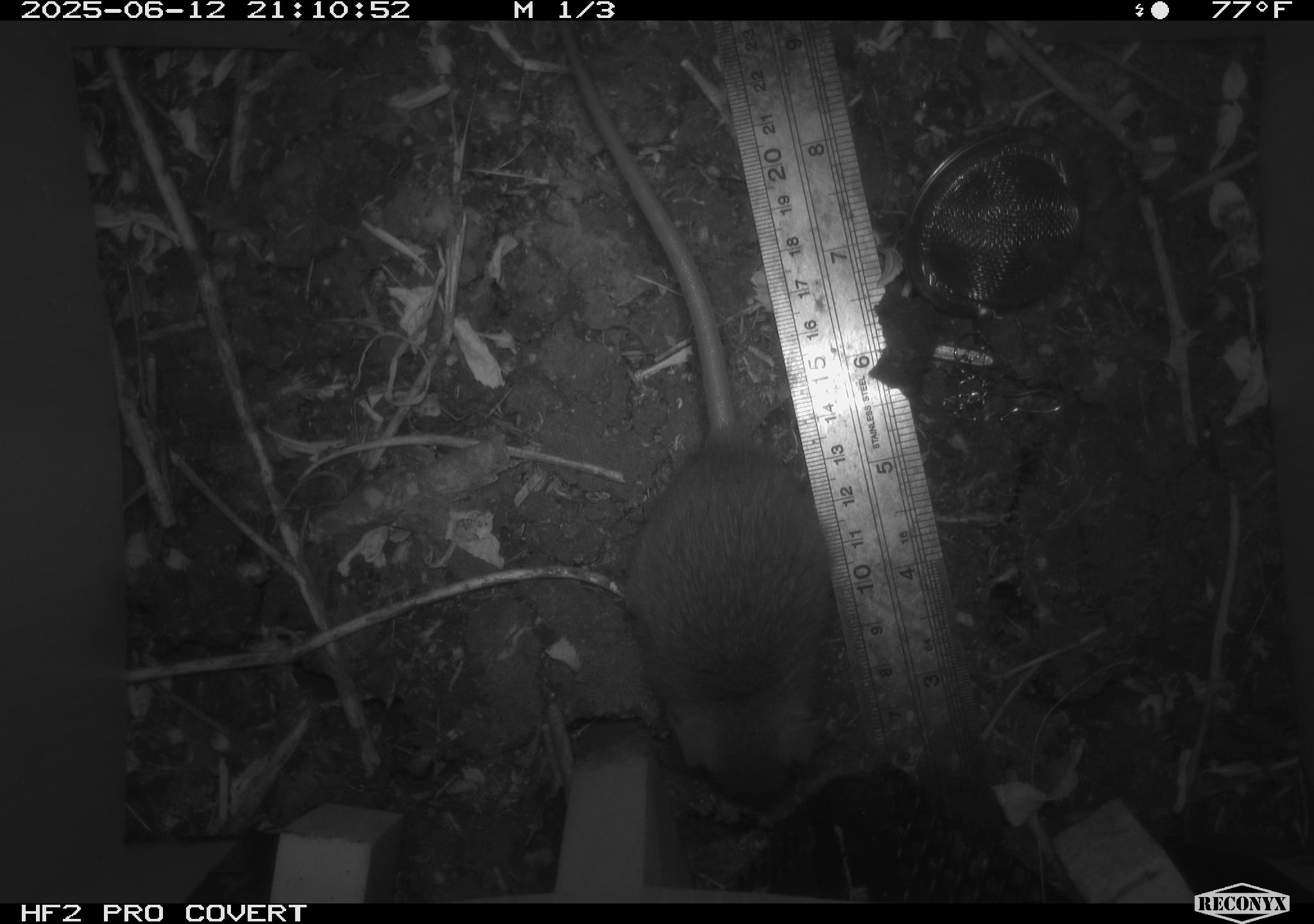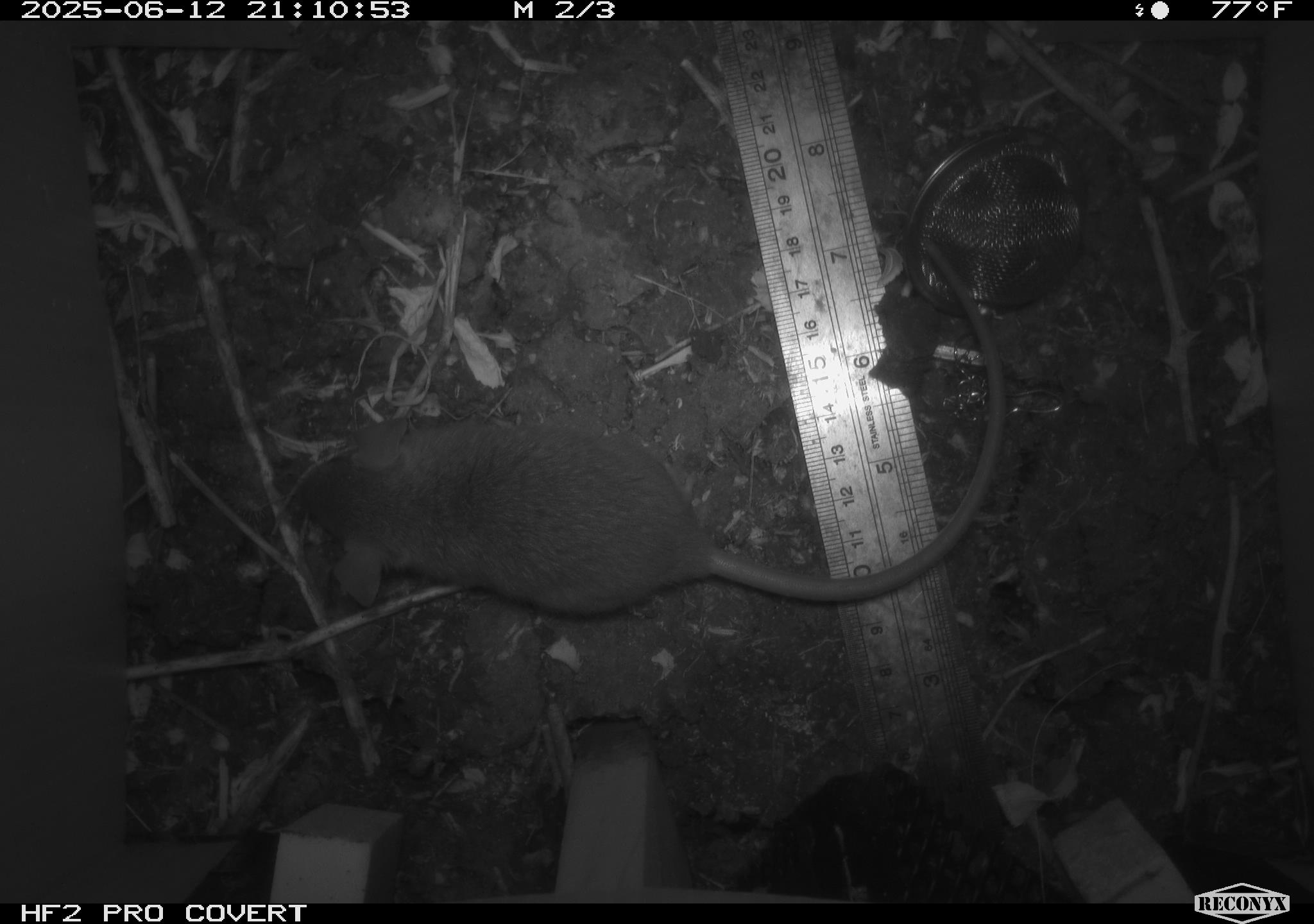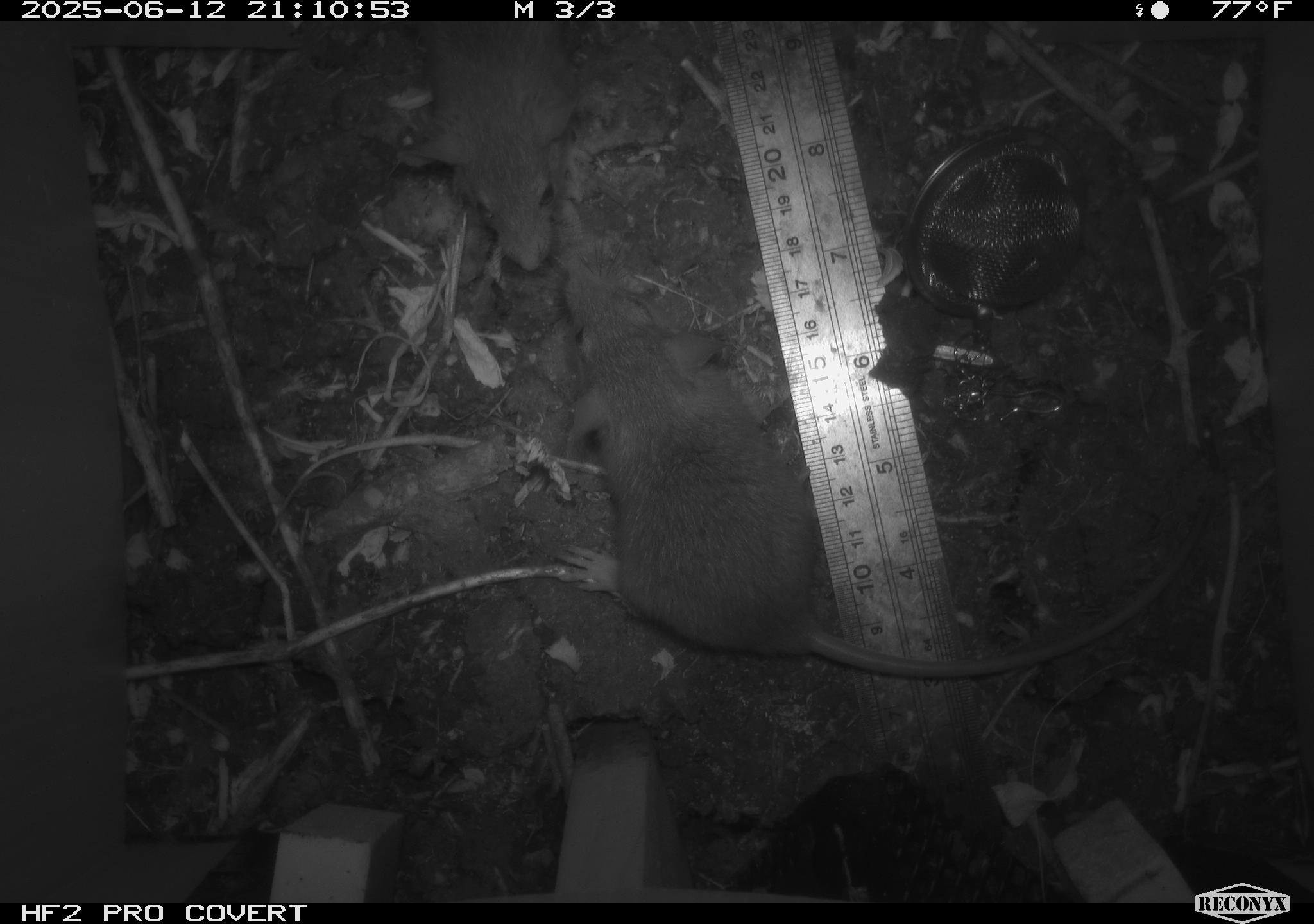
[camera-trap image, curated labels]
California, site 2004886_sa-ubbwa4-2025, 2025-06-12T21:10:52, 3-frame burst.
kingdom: Animalia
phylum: Chordata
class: Mammalia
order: Rodentia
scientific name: Rodentia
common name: rodent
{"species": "rodent (Rodentia)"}